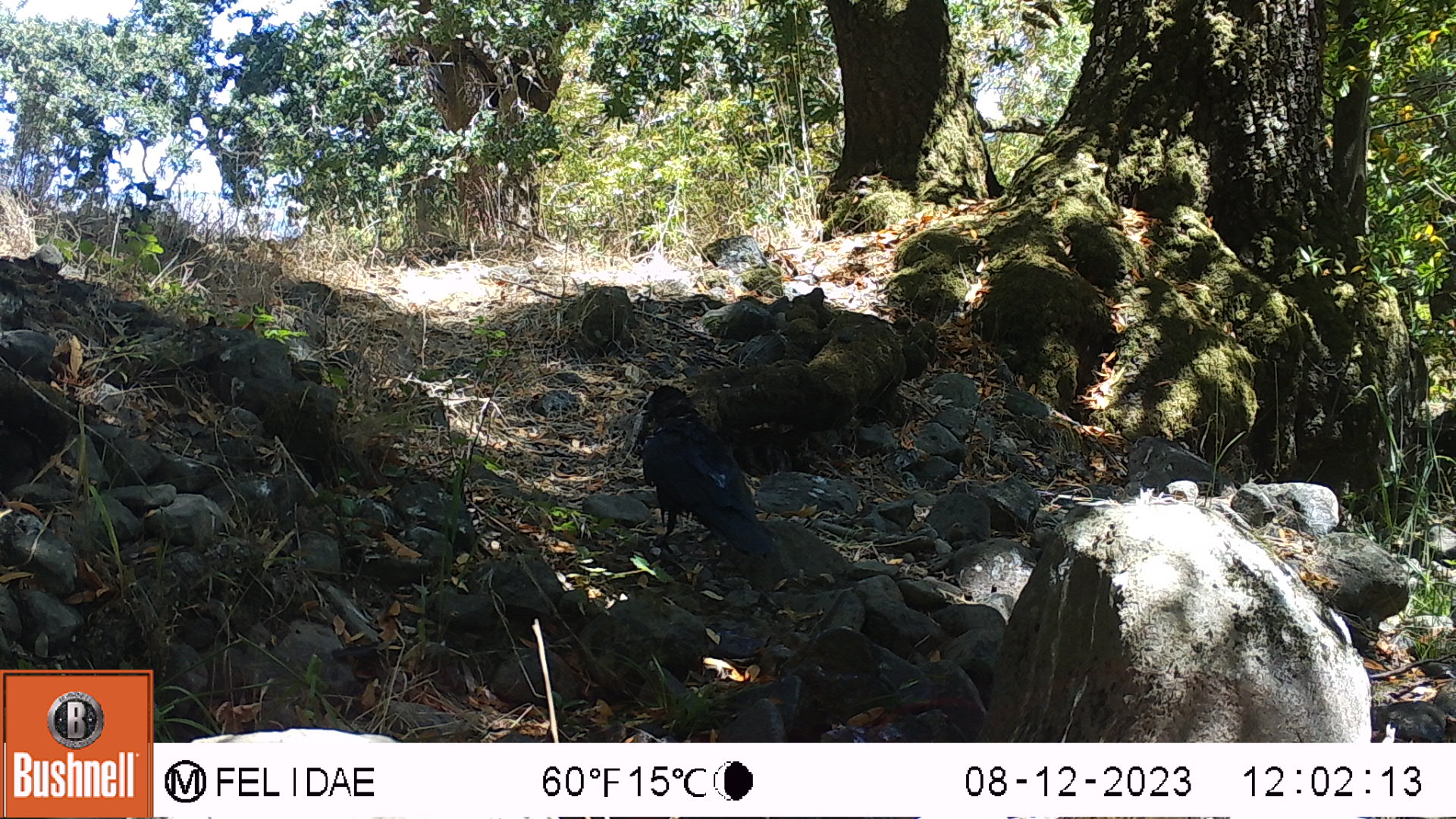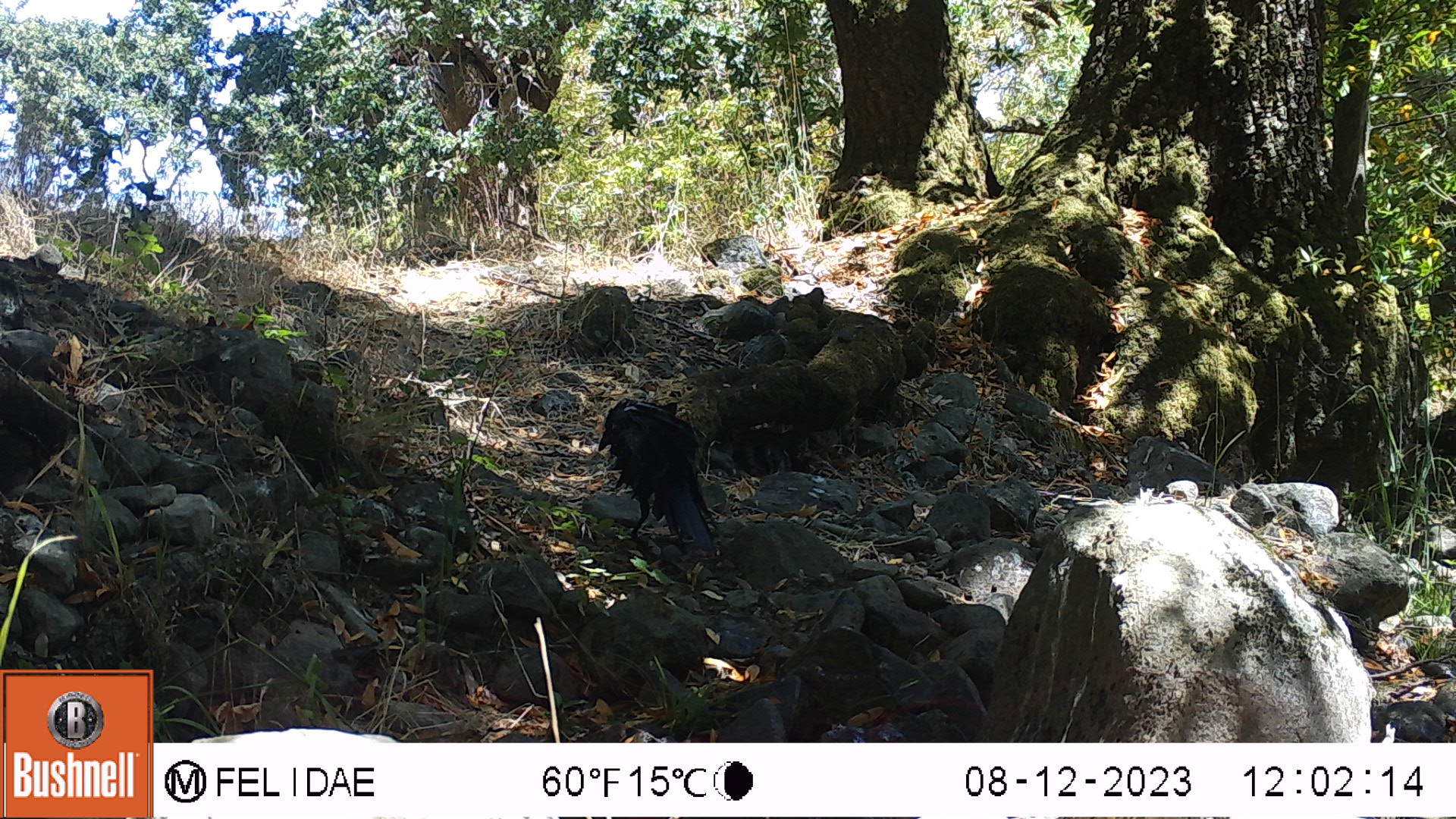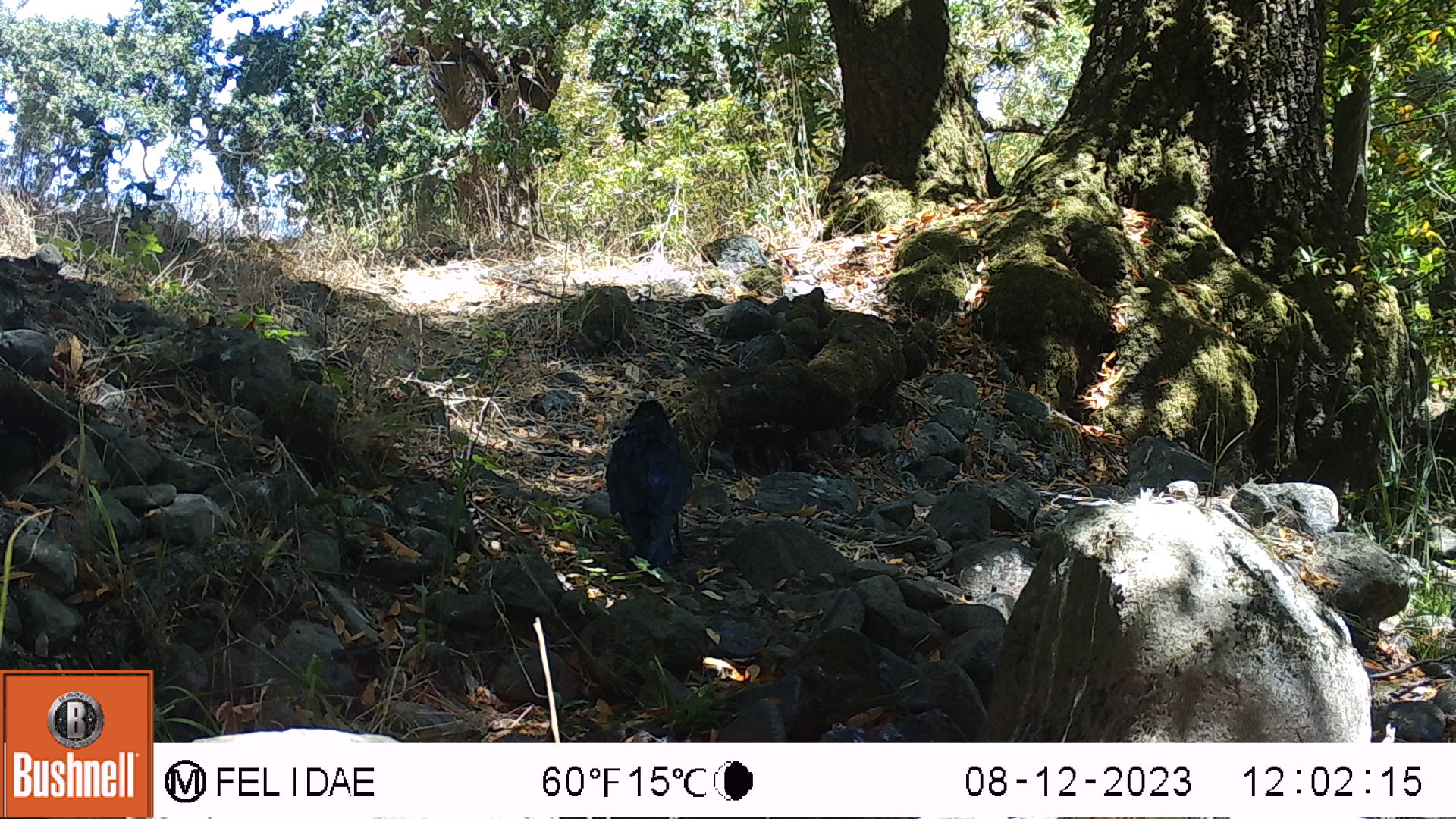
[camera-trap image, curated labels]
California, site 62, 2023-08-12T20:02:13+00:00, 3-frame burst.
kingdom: Animalia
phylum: Chordata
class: Aves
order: Passeriformes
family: Corvidae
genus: Corvus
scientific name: Corvus brachyrhynchos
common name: american crow